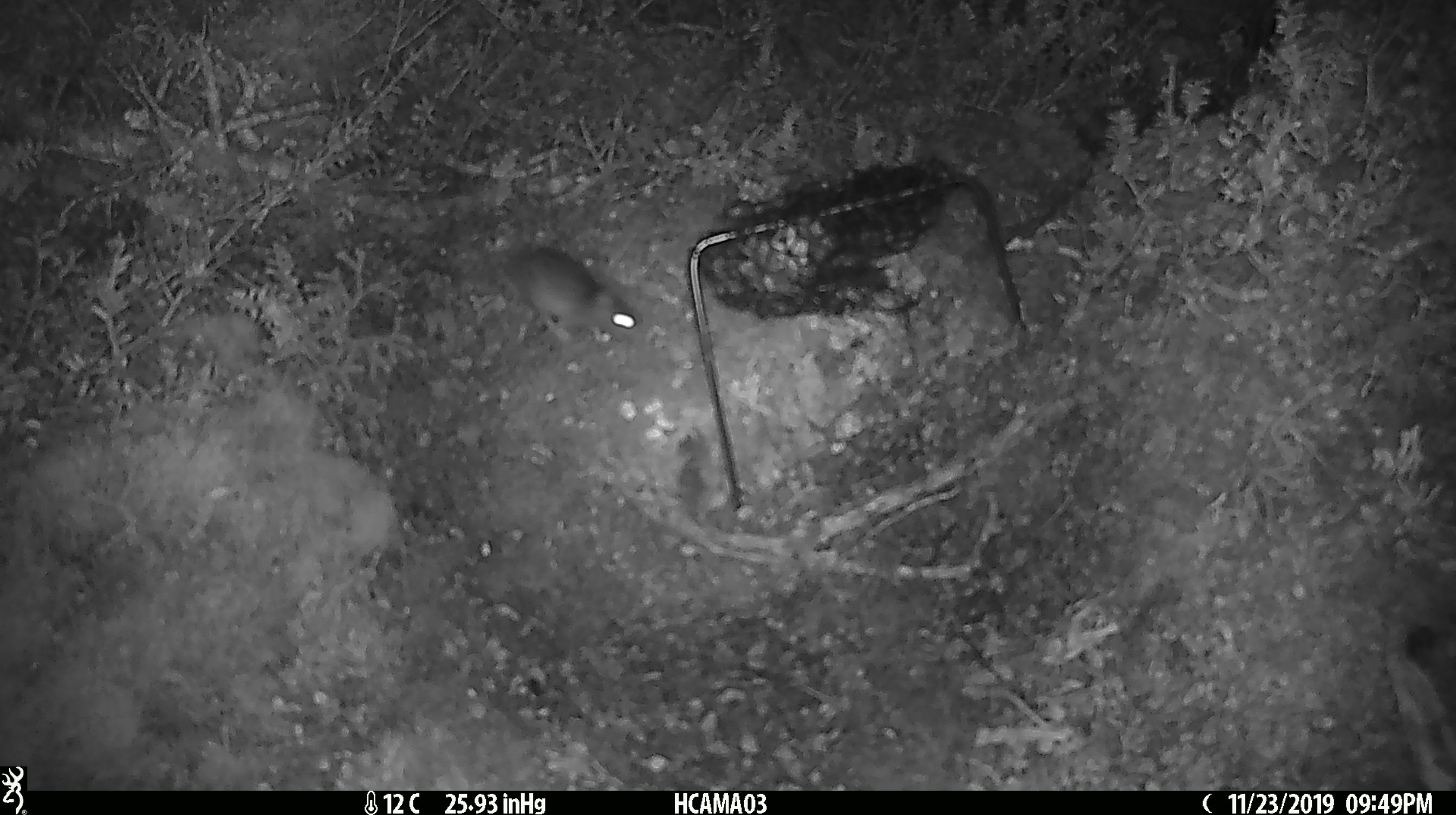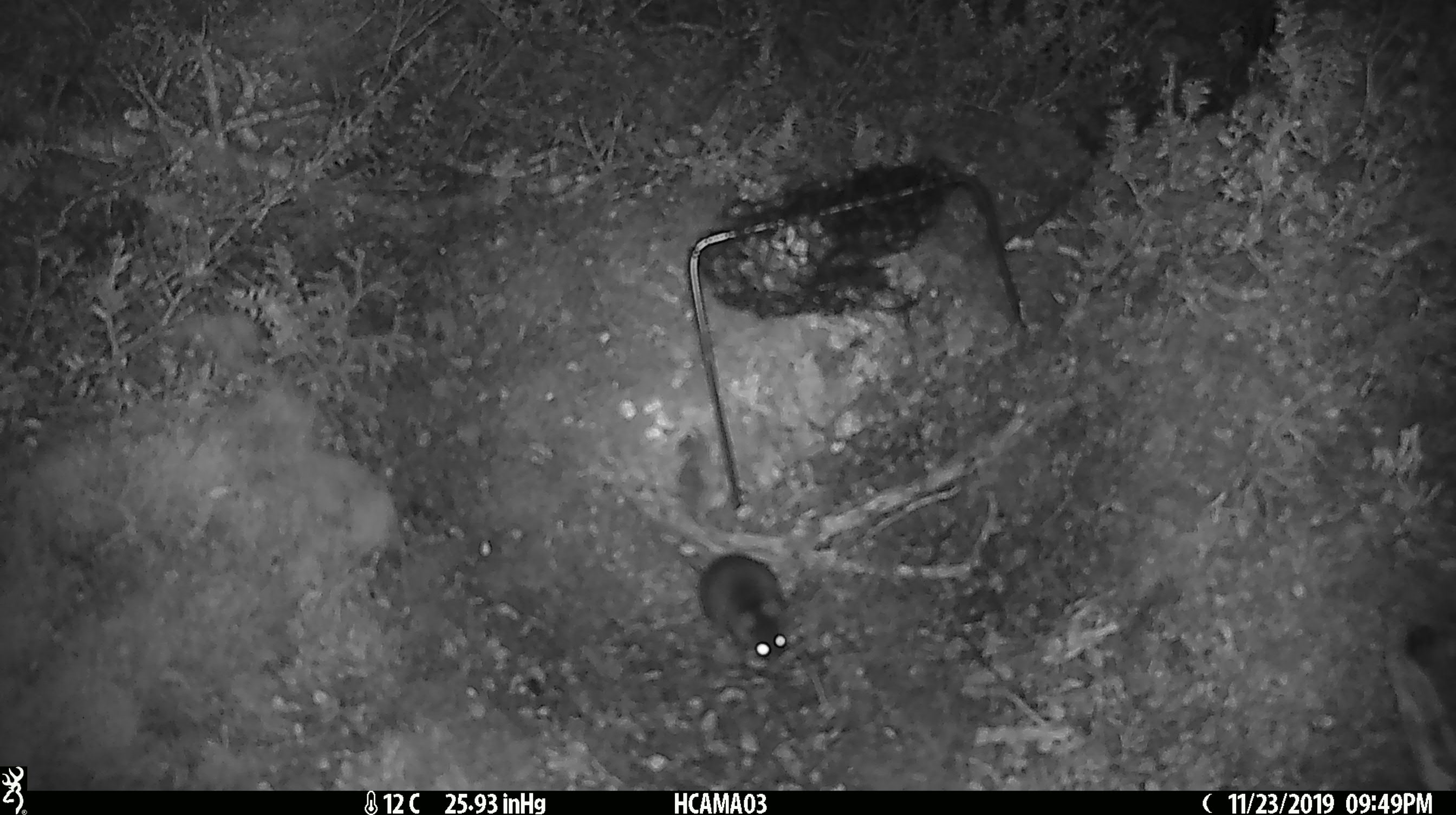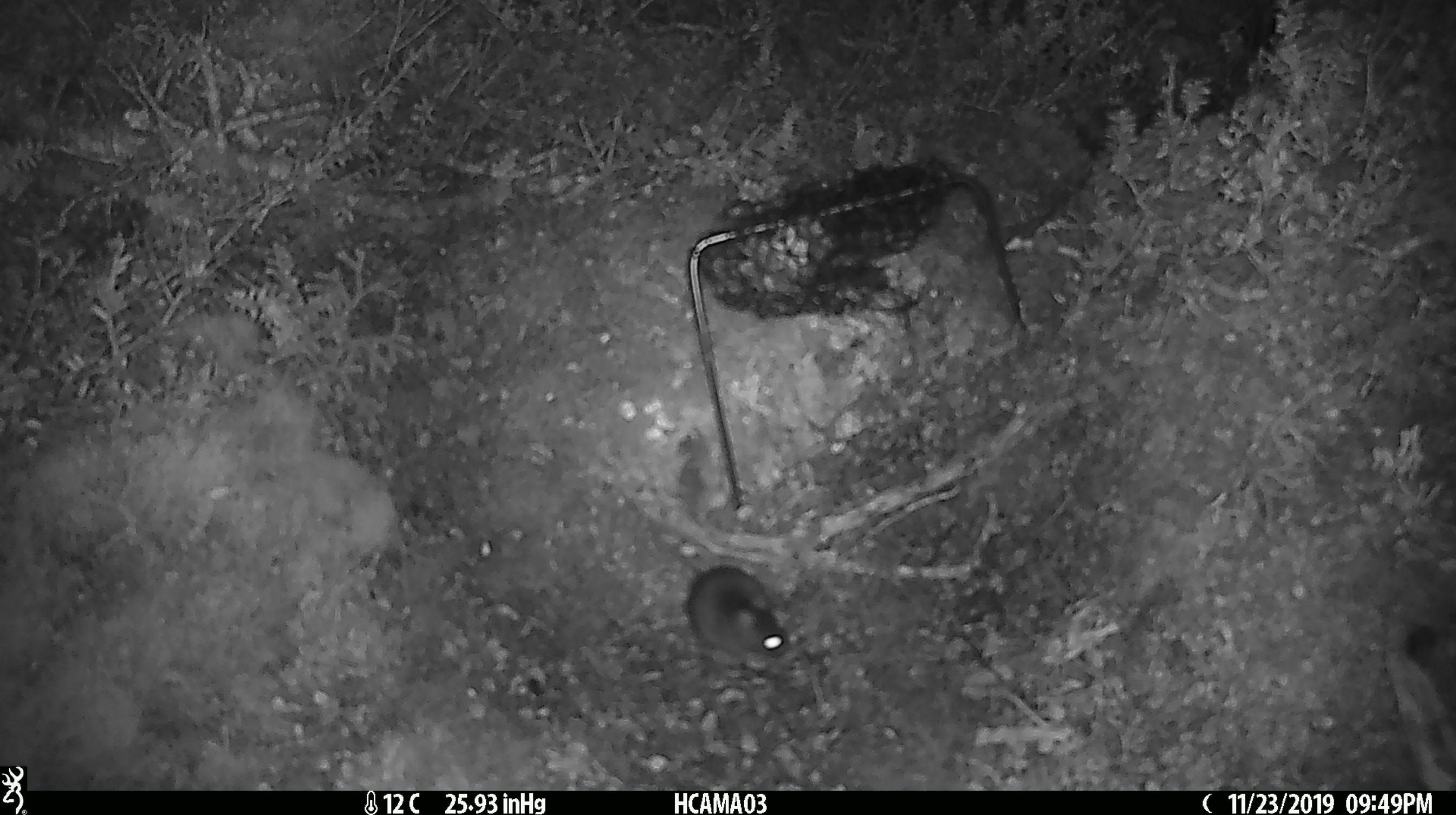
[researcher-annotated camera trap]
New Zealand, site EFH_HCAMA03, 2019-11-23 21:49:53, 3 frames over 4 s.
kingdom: Animalia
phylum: Chordata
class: Mammalia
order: Rodentia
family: Muridae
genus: Mus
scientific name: Mus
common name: mouse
Mouse (Mus).